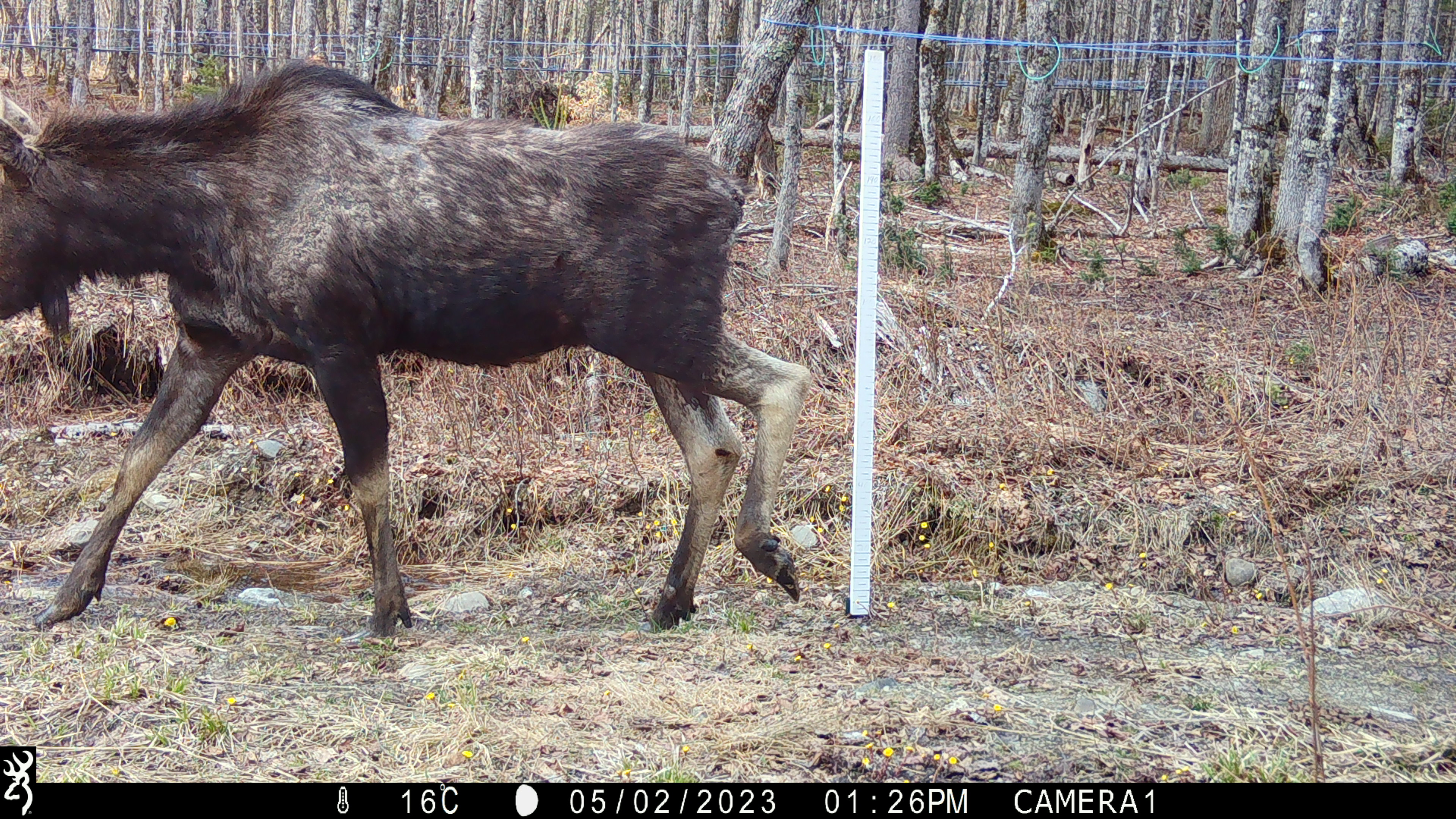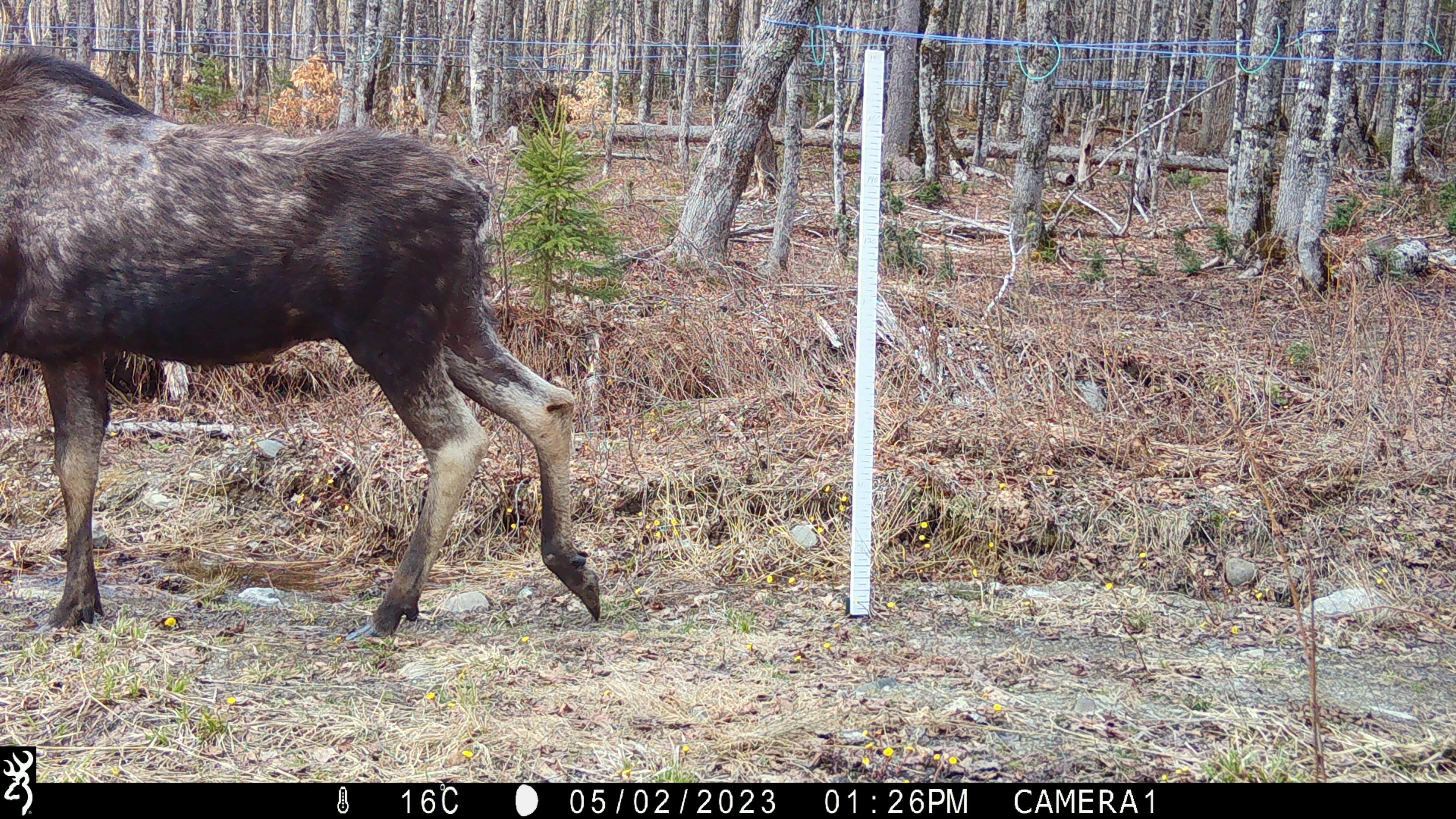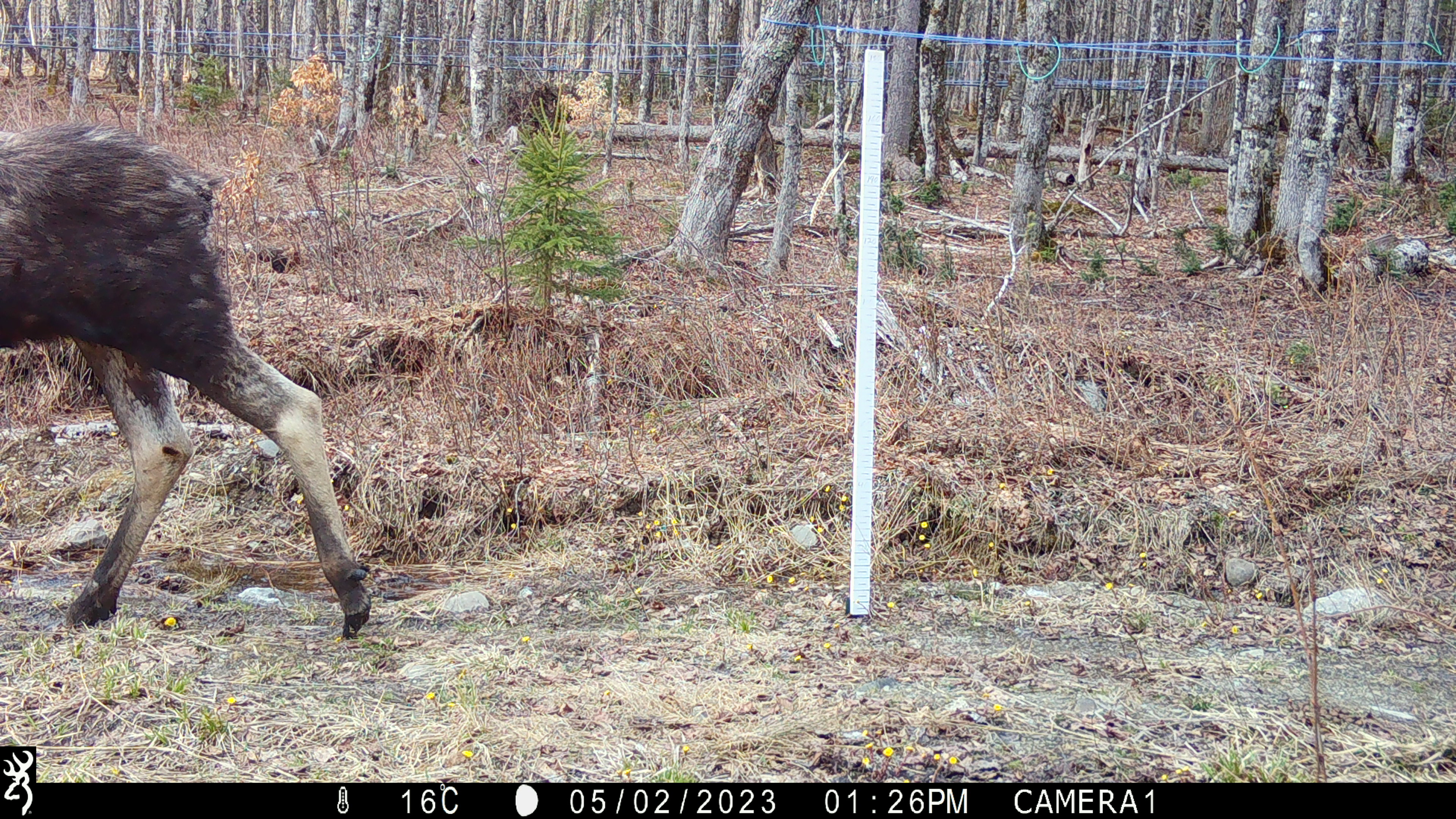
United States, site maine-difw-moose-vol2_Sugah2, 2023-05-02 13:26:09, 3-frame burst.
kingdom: Animalia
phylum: Chordata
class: Mammalia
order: Artiodactyla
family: Cervidae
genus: Alces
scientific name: Alces alces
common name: moose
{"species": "moose (Alces alces)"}